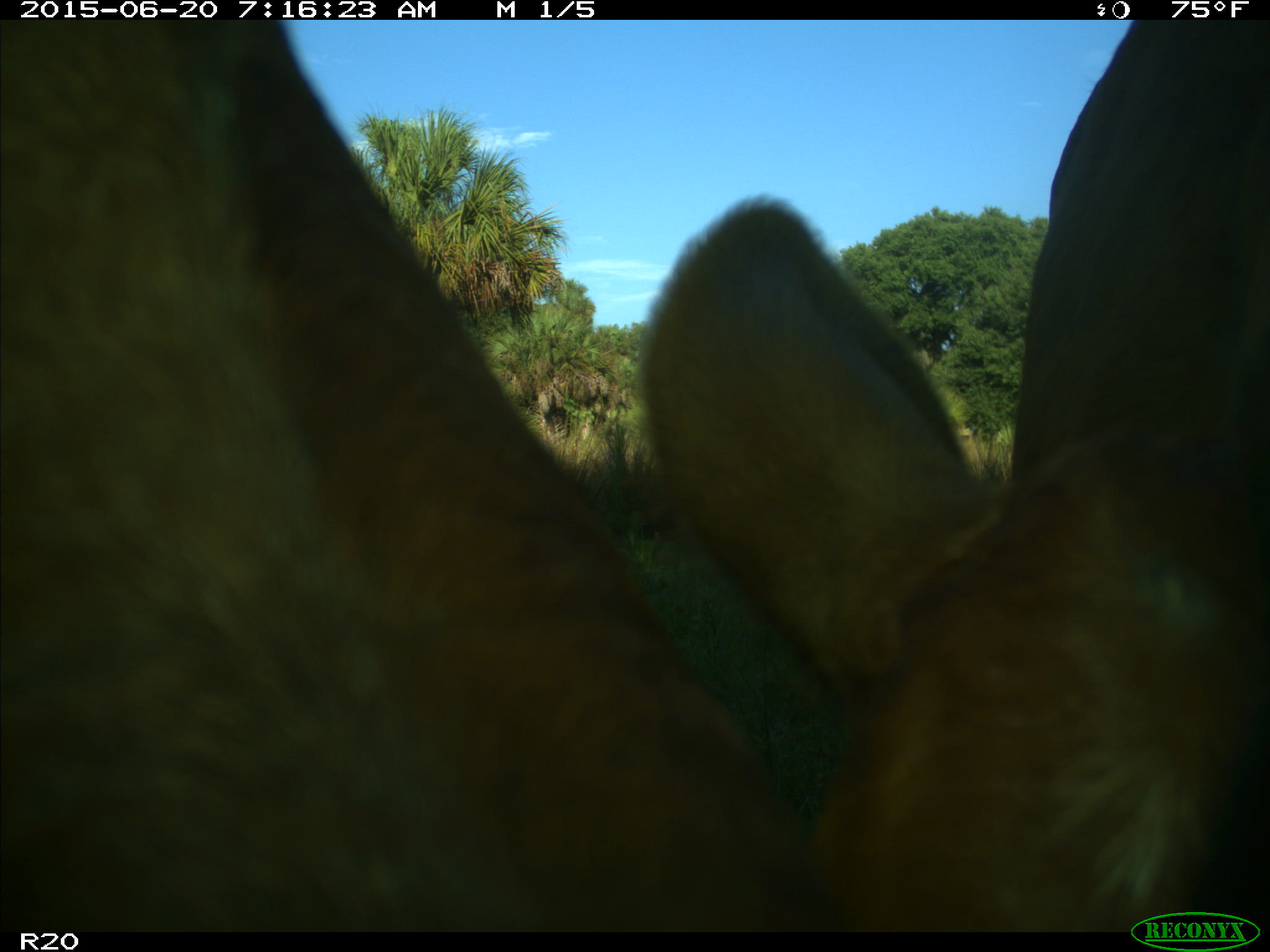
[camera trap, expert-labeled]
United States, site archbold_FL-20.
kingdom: Animalia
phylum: Chordata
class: Mammalia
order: Artiodactyla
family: Bovidae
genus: Bos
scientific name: Bos taurus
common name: domestic cow